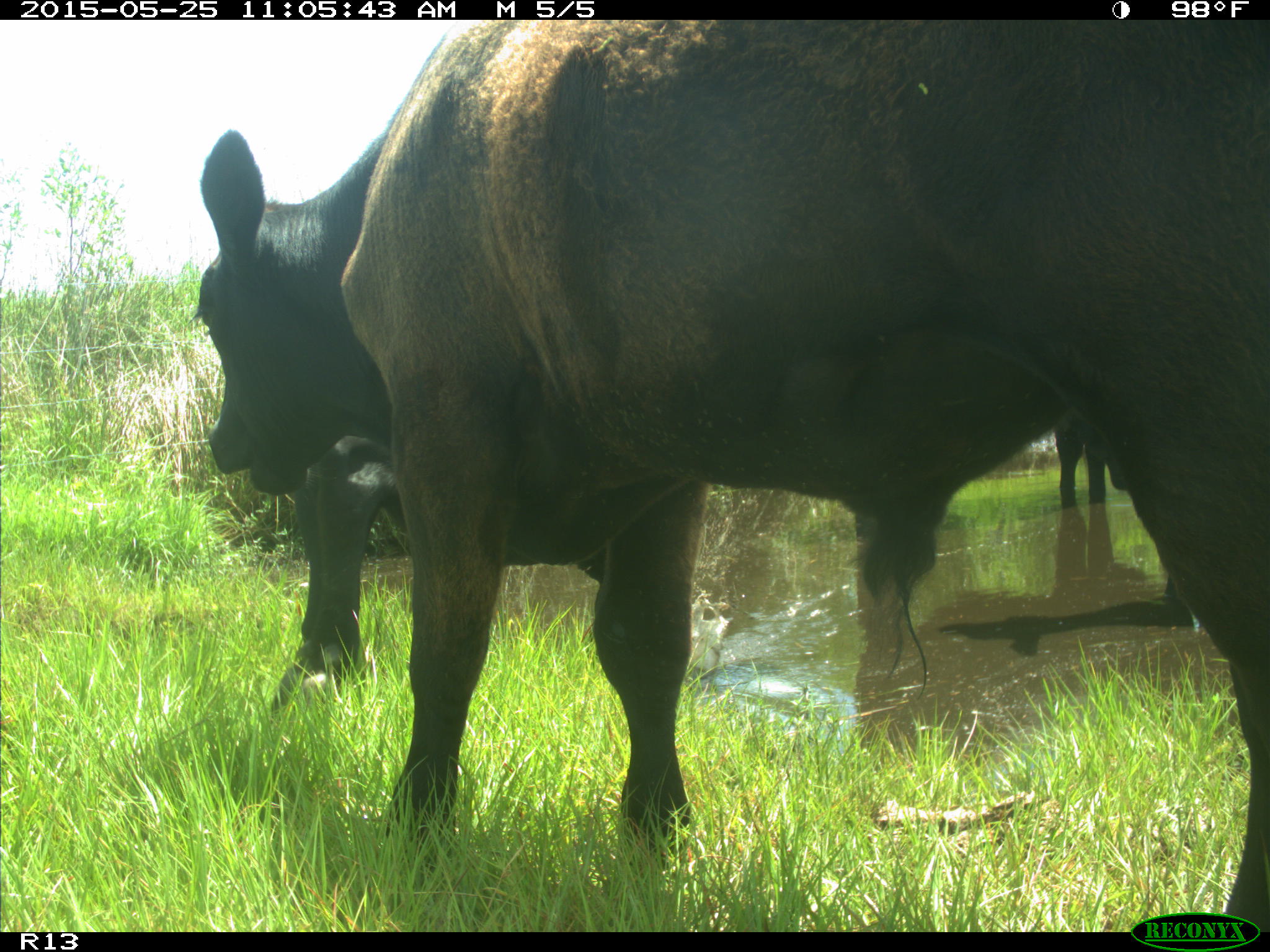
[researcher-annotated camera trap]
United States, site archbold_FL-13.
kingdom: Animalia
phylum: Chordata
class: Mammalia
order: Artiodactyla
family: Bovidae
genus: Bos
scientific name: Bos taurus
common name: domestic cow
Bos taurus (domestic cow).